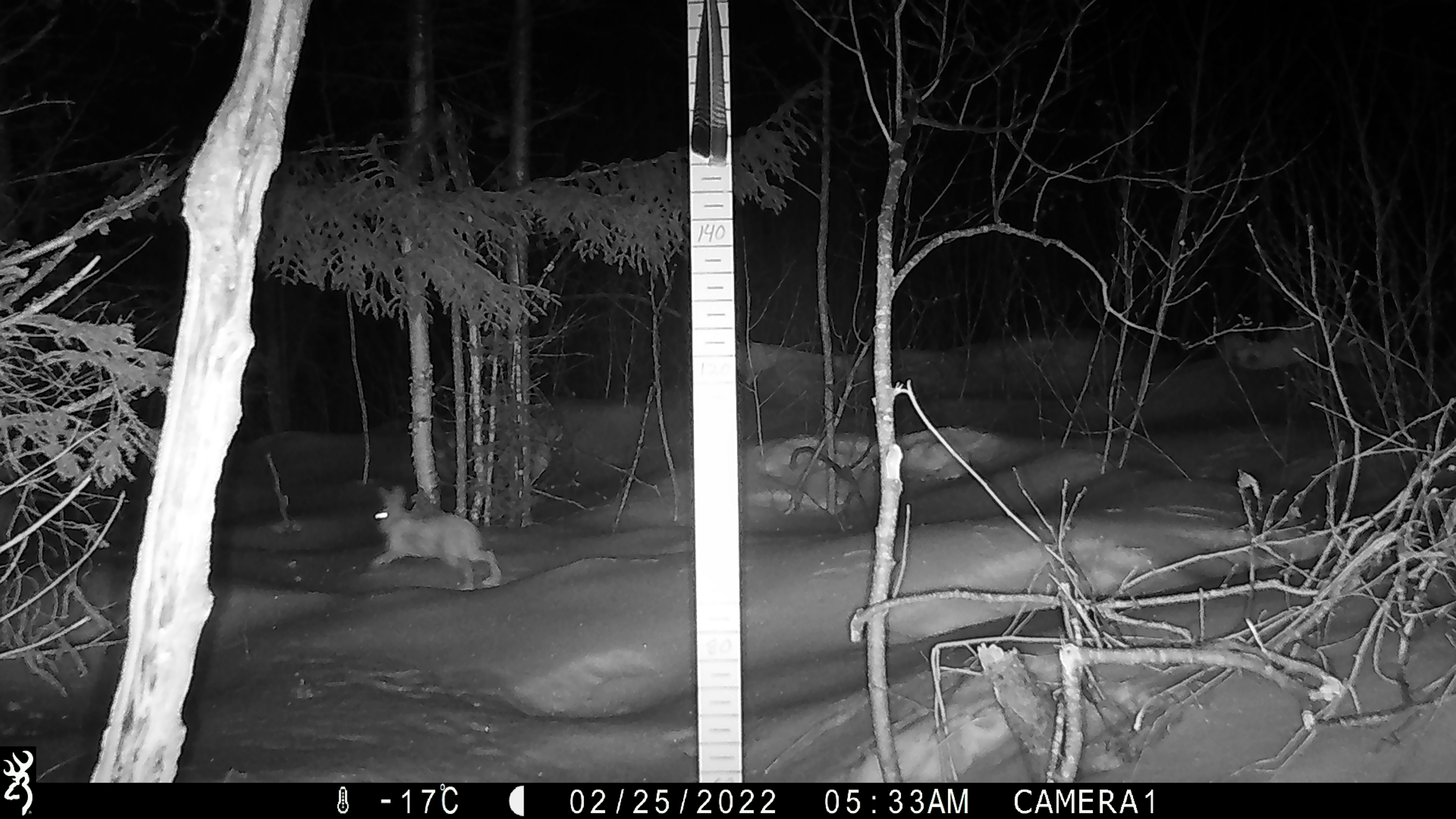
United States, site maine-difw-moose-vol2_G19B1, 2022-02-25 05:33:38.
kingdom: Animalia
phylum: Chordata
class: Mammalia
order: Lagomorpha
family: Leporidae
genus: Lepus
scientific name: Lepus americanus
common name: snowshoe hare